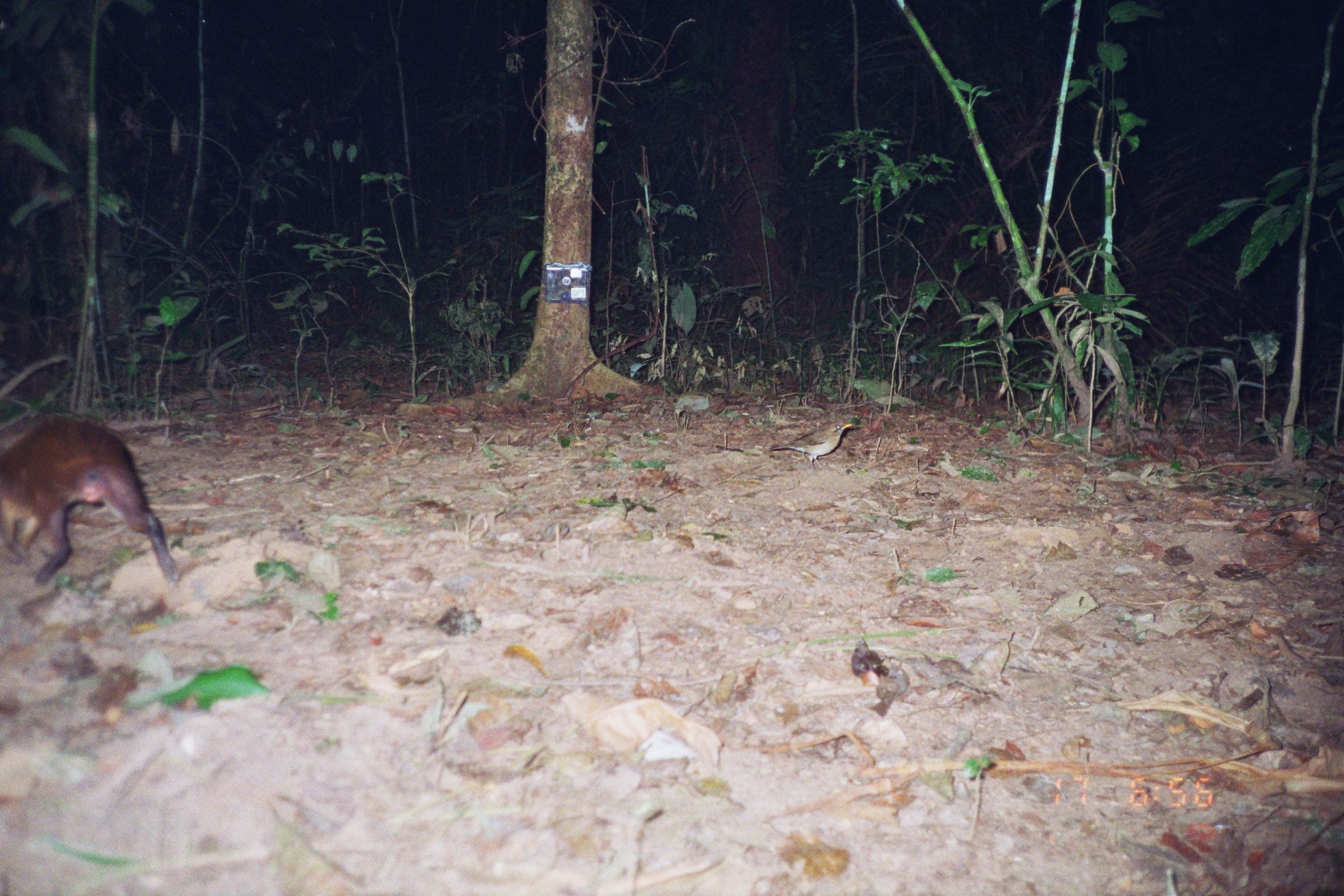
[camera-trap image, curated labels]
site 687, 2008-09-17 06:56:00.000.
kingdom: Animalia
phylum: Chordata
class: Mammalia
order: Rodentia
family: Dasyproctidae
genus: Dasyprocta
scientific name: Dasyprocta punctata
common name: central american agouti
Dasyprocta punctata (central american agouti).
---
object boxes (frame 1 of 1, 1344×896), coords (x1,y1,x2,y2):
dasyprocta punctata: (0,410,180,587)